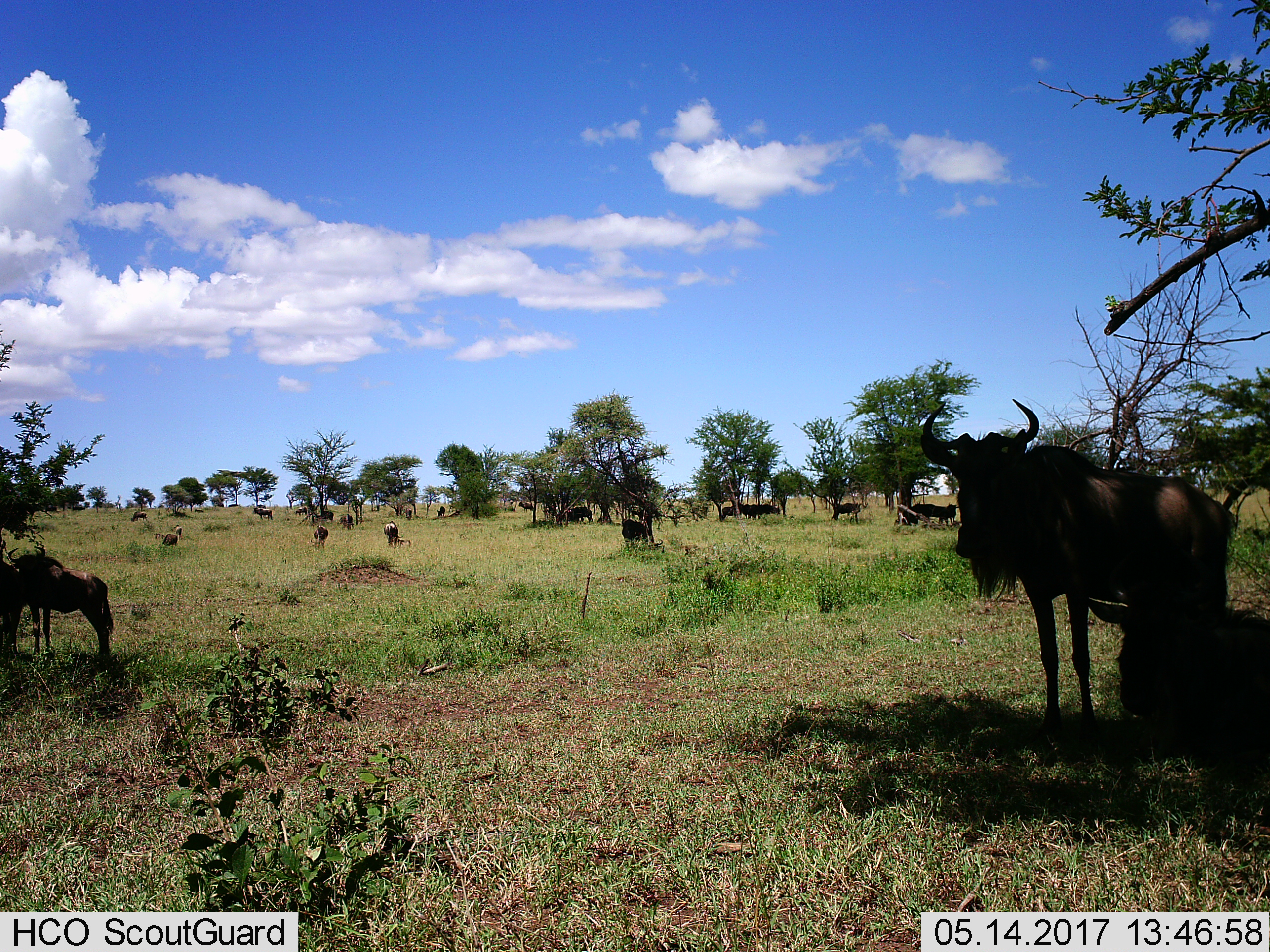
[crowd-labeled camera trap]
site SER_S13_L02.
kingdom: Animalia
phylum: Chordata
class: Mammalia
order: Artiodactyla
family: Bovidae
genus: Connochaetes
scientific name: Connochaetes taurinus taurinus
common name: blue wildebeest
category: wildebeestblue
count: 11-50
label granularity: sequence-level